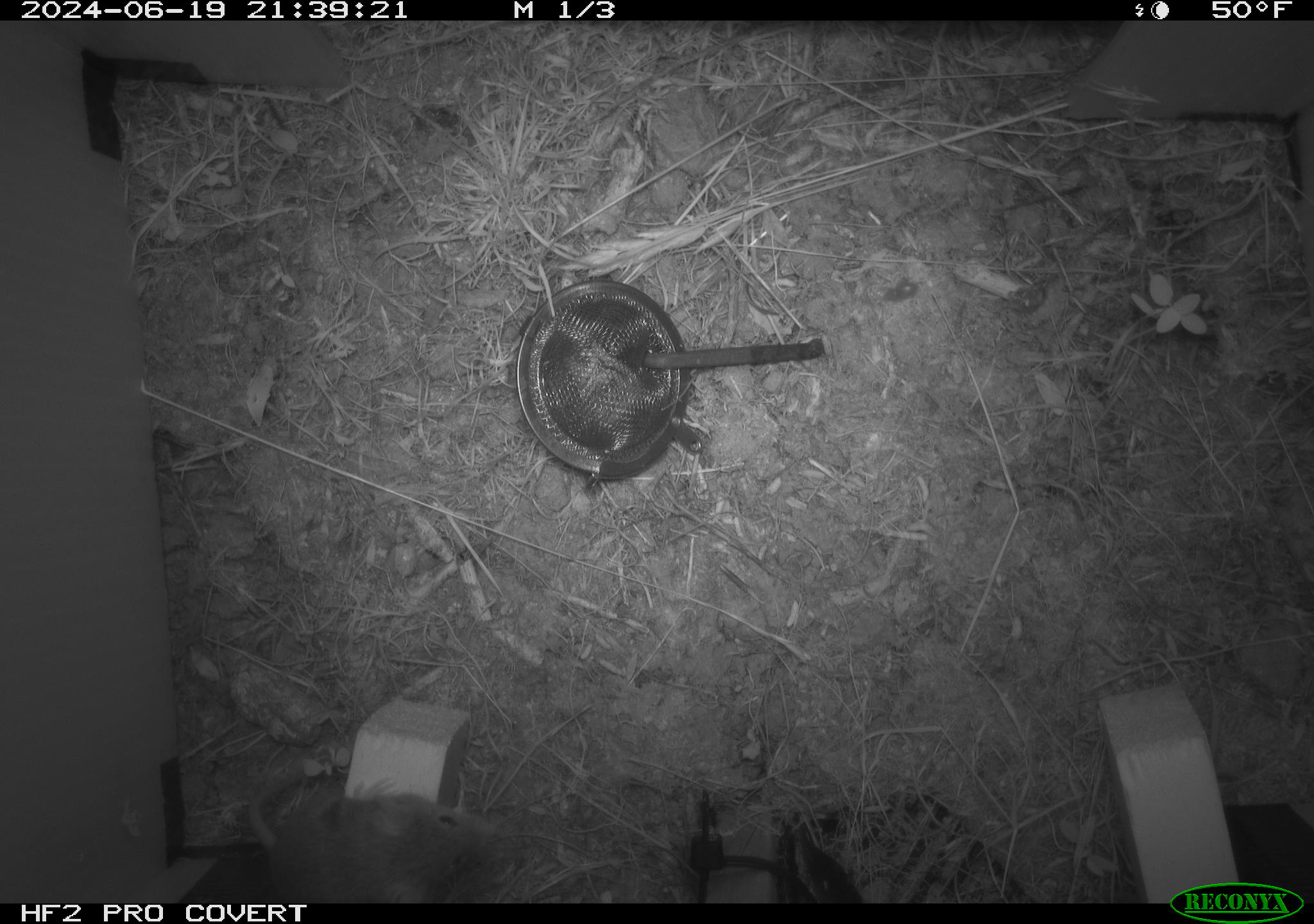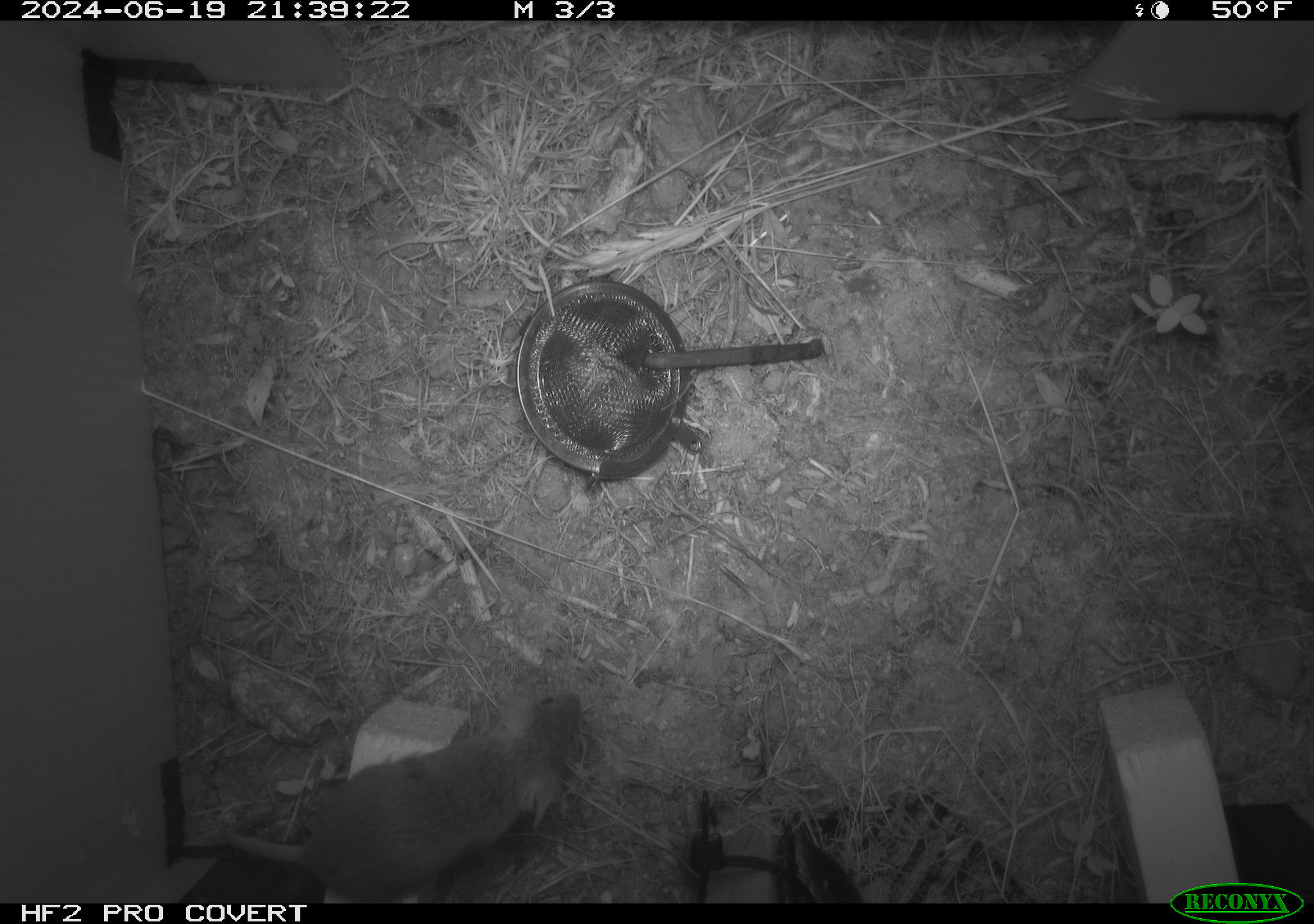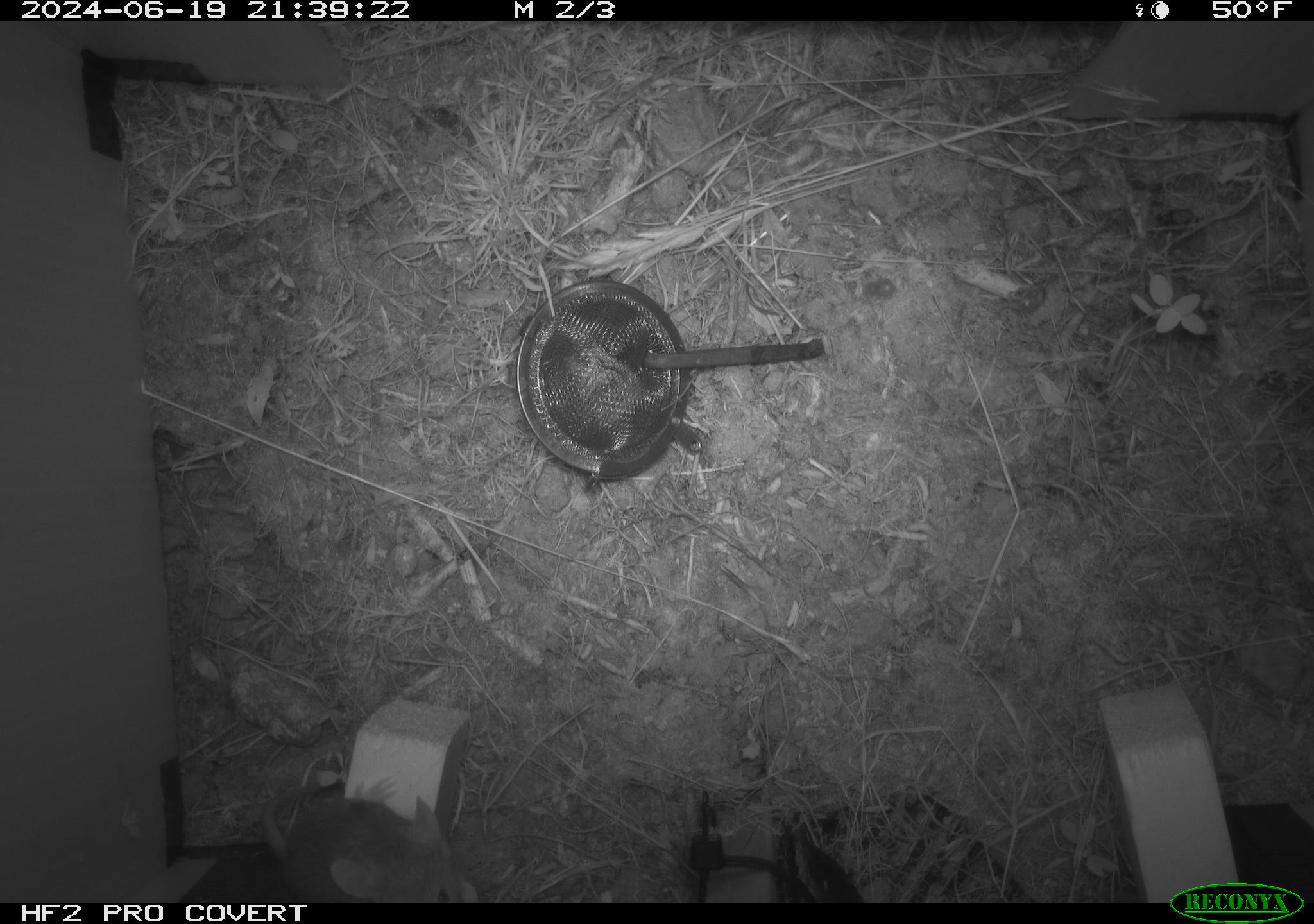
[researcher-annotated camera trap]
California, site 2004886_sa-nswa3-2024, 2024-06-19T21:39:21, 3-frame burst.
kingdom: Animalia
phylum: Chordata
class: Mammalia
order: Rodentia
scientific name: Rodentia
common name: rodent